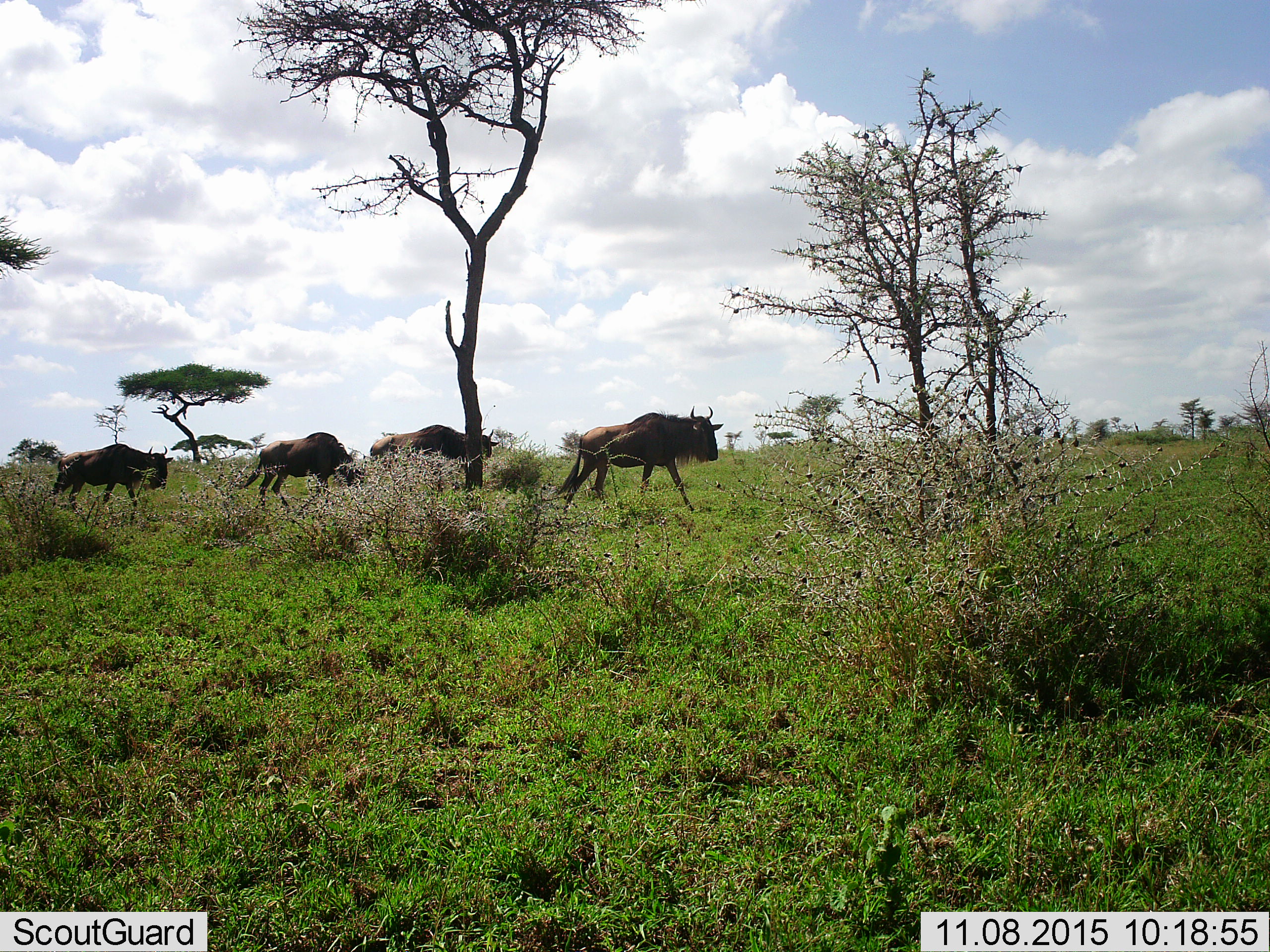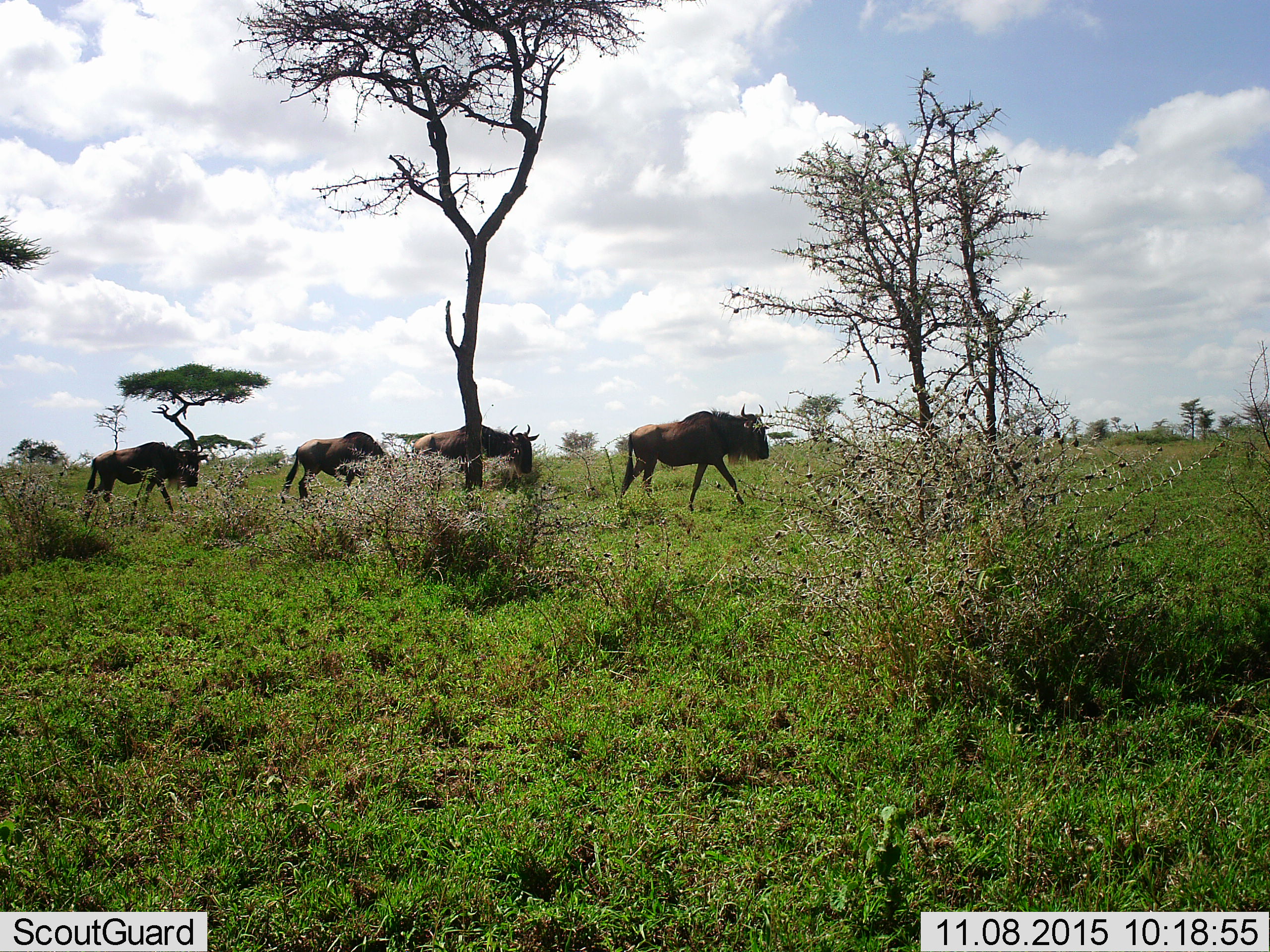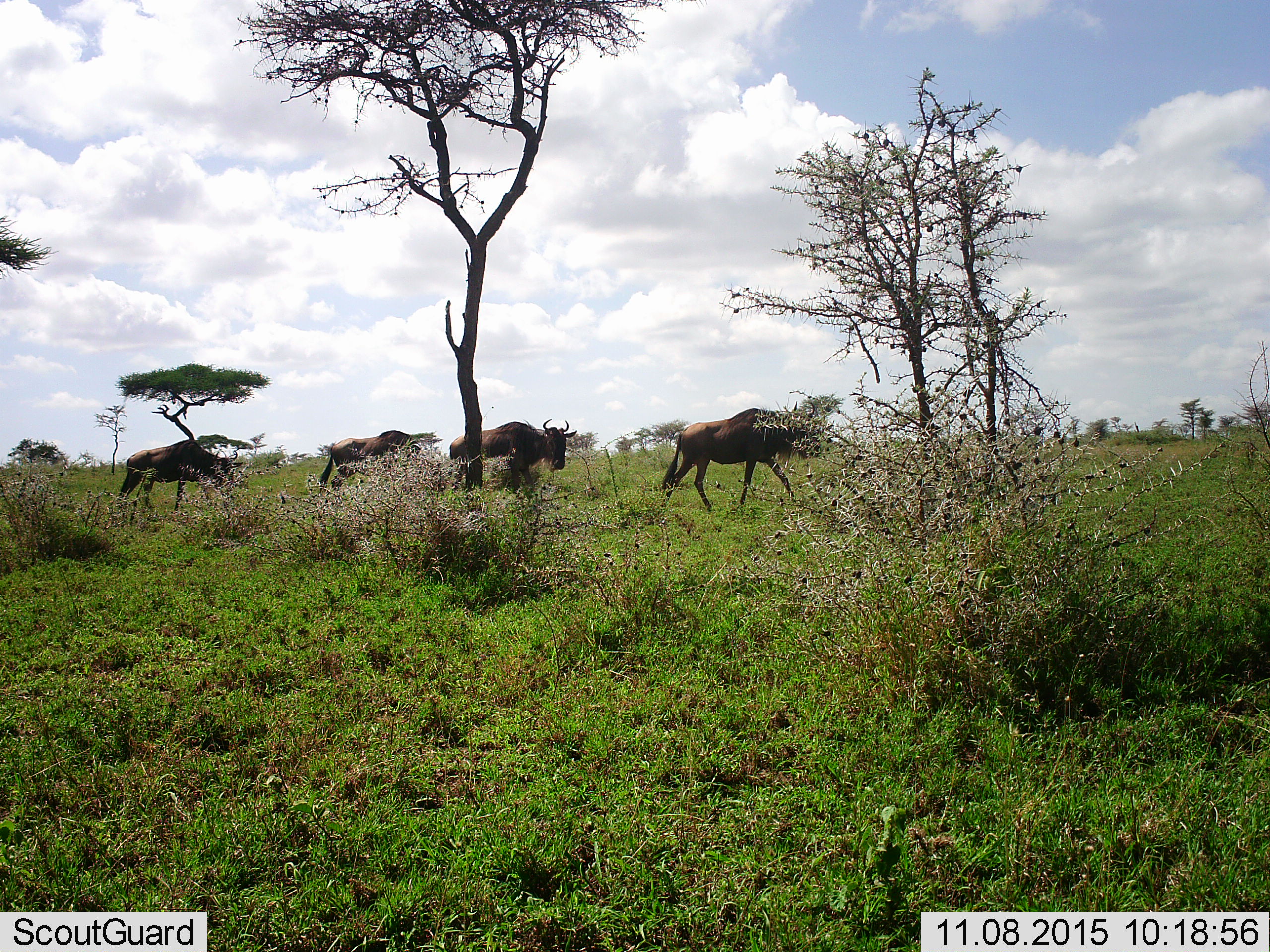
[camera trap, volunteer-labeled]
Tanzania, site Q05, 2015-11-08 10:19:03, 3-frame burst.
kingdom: Animalia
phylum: Chordata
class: Mammalia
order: Artiodactyla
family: Bovidae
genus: Connochaetes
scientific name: Connochaetes taurinus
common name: blue wildebeest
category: wildebeest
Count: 4.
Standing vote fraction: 11%.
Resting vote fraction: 0%.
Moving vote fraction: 100%.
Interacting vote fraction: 0%.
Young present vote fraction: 0%.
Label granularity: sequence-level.